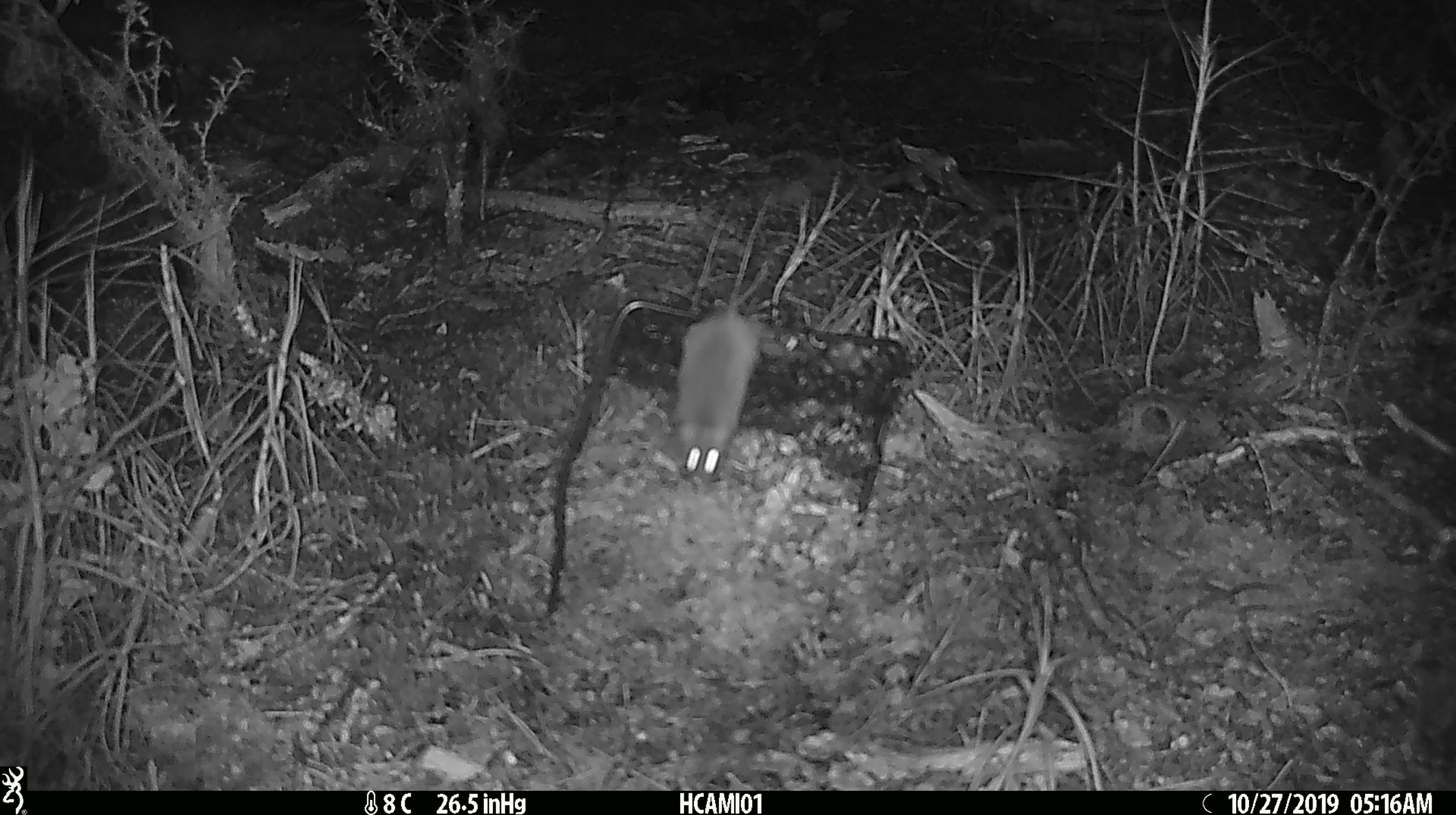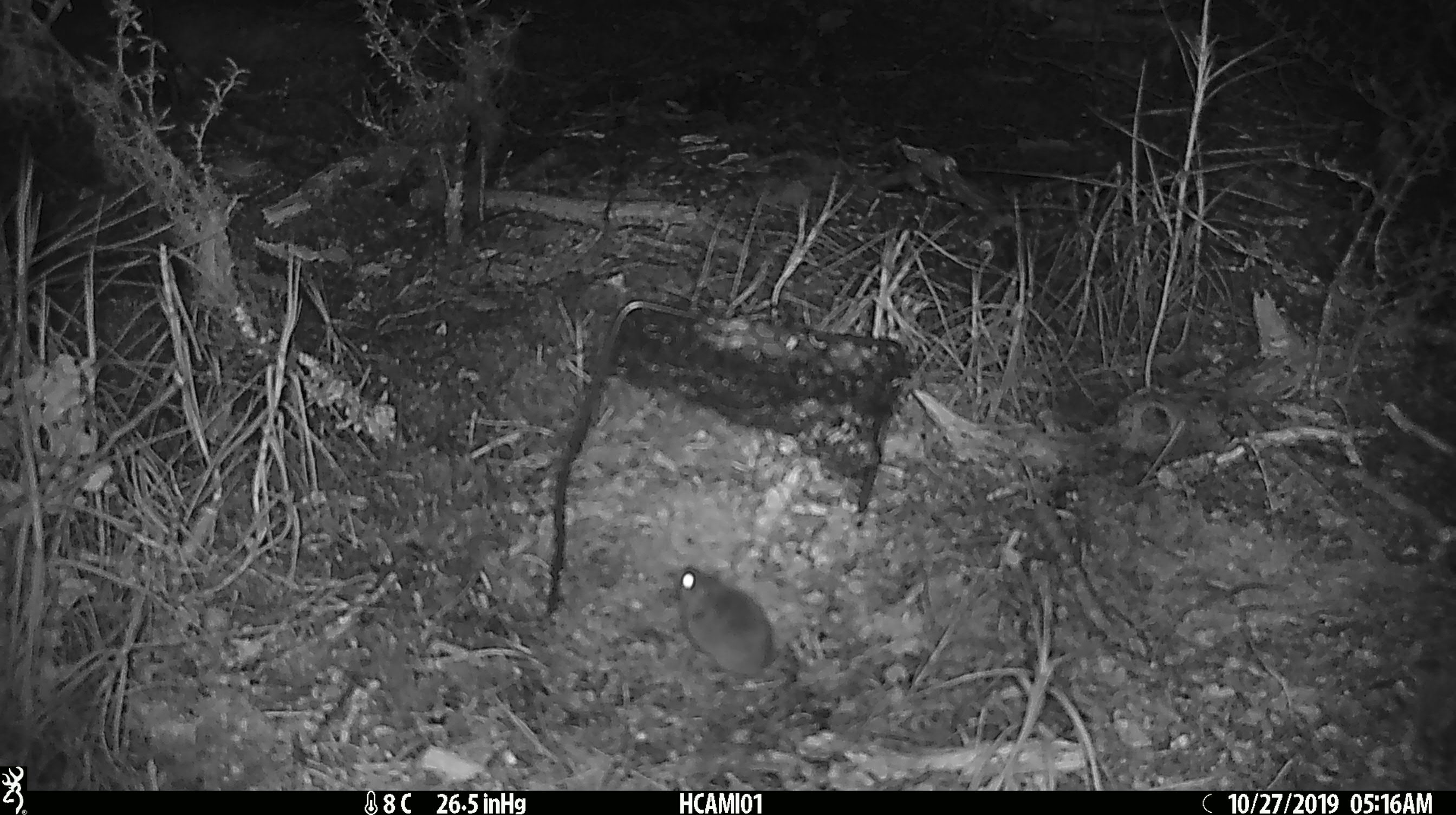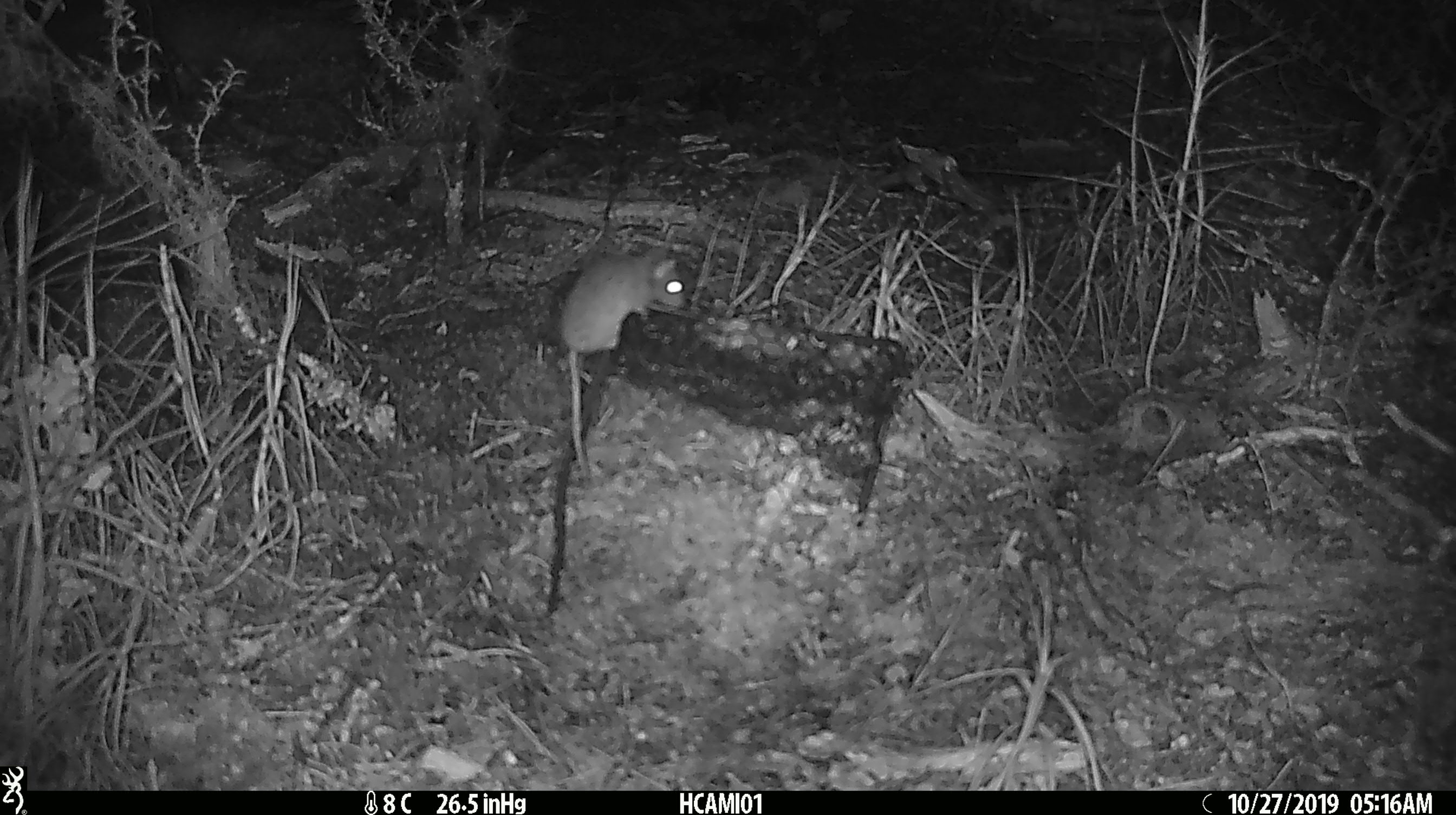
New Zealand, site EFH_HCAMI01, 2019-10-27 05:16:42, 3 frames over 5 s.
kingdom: Animalia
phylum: Chordata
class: Mammalia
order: Rodentia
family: Muridae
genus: Mus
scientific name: Mus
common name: mouse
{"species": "mouse (Mus)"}